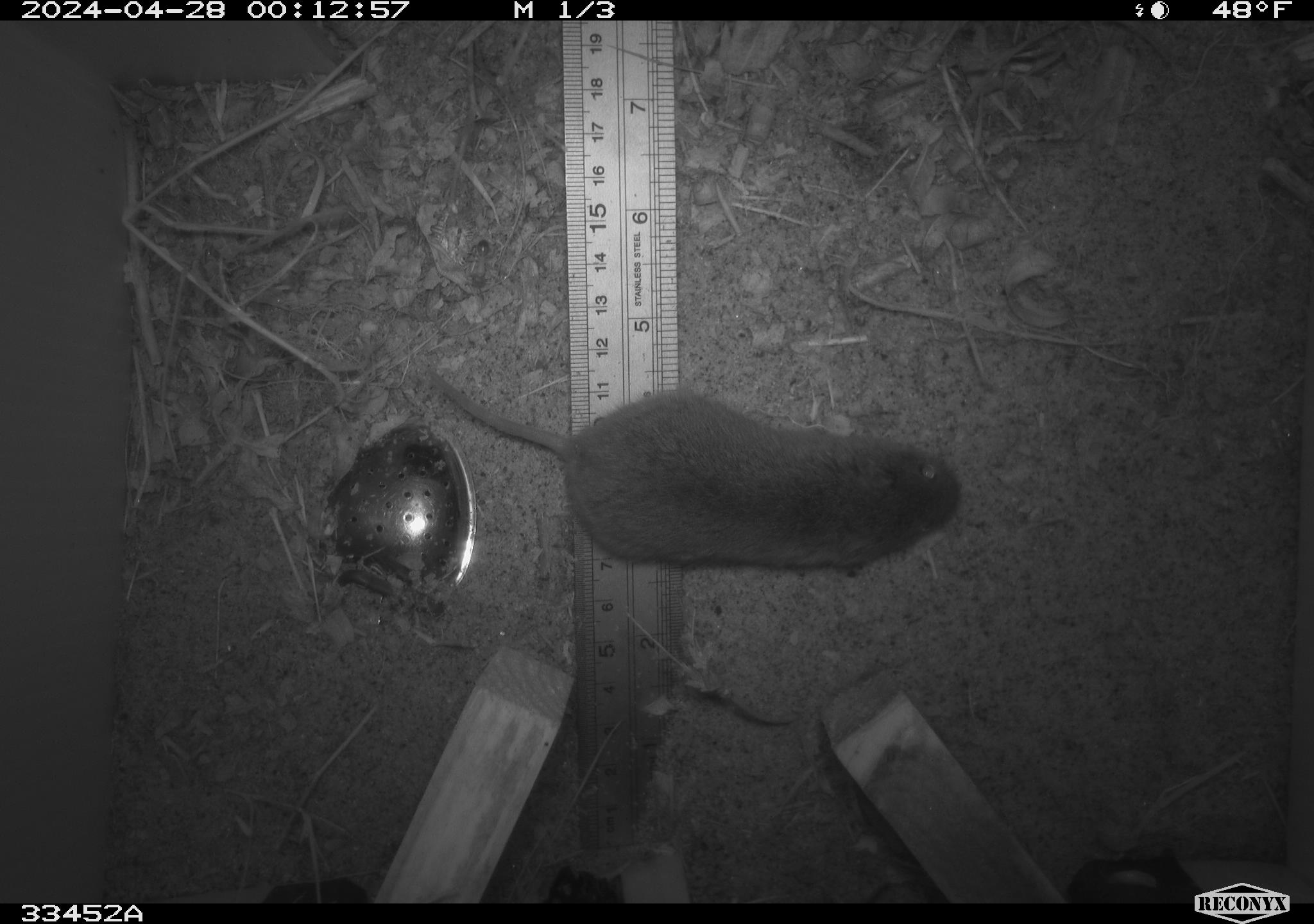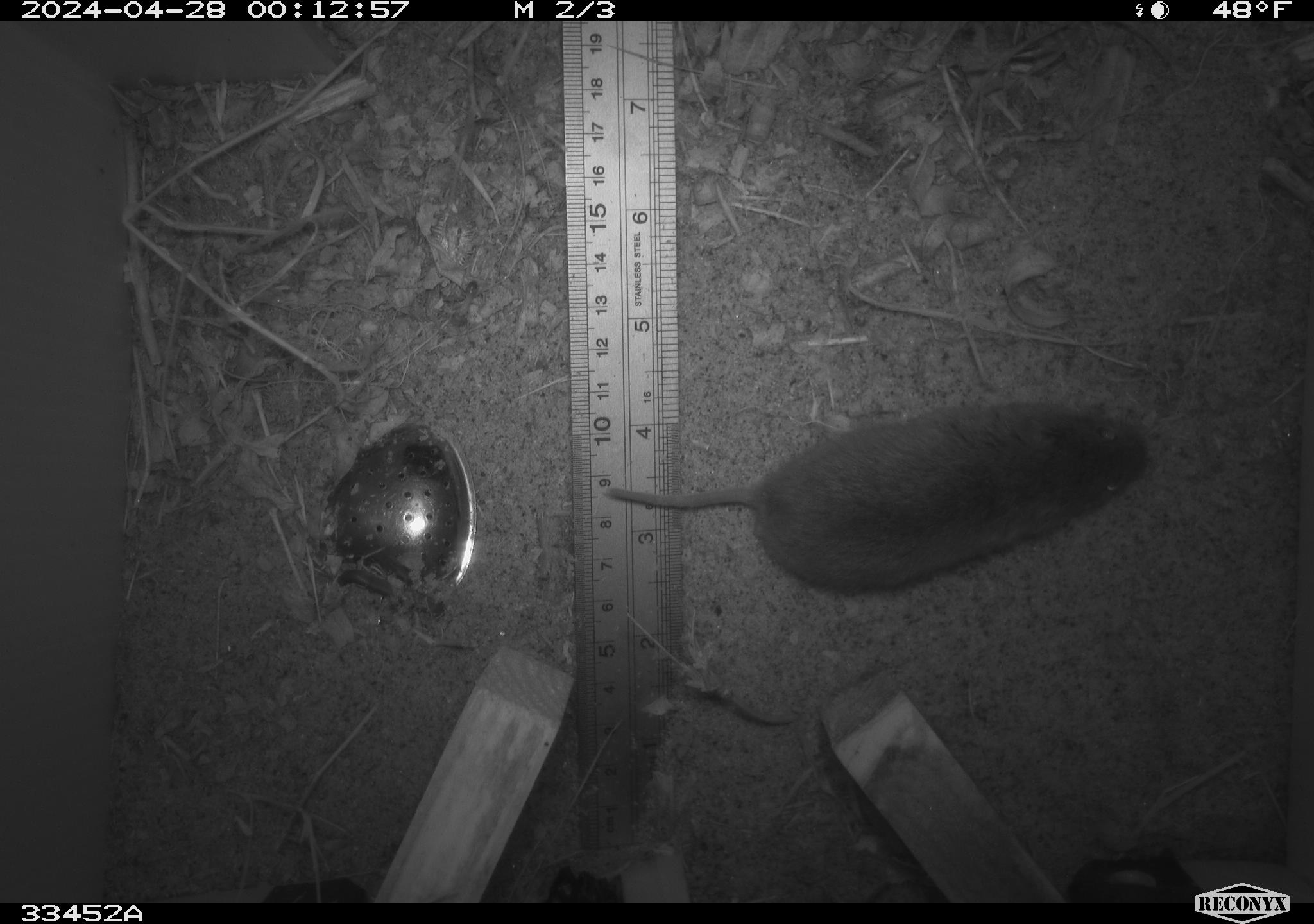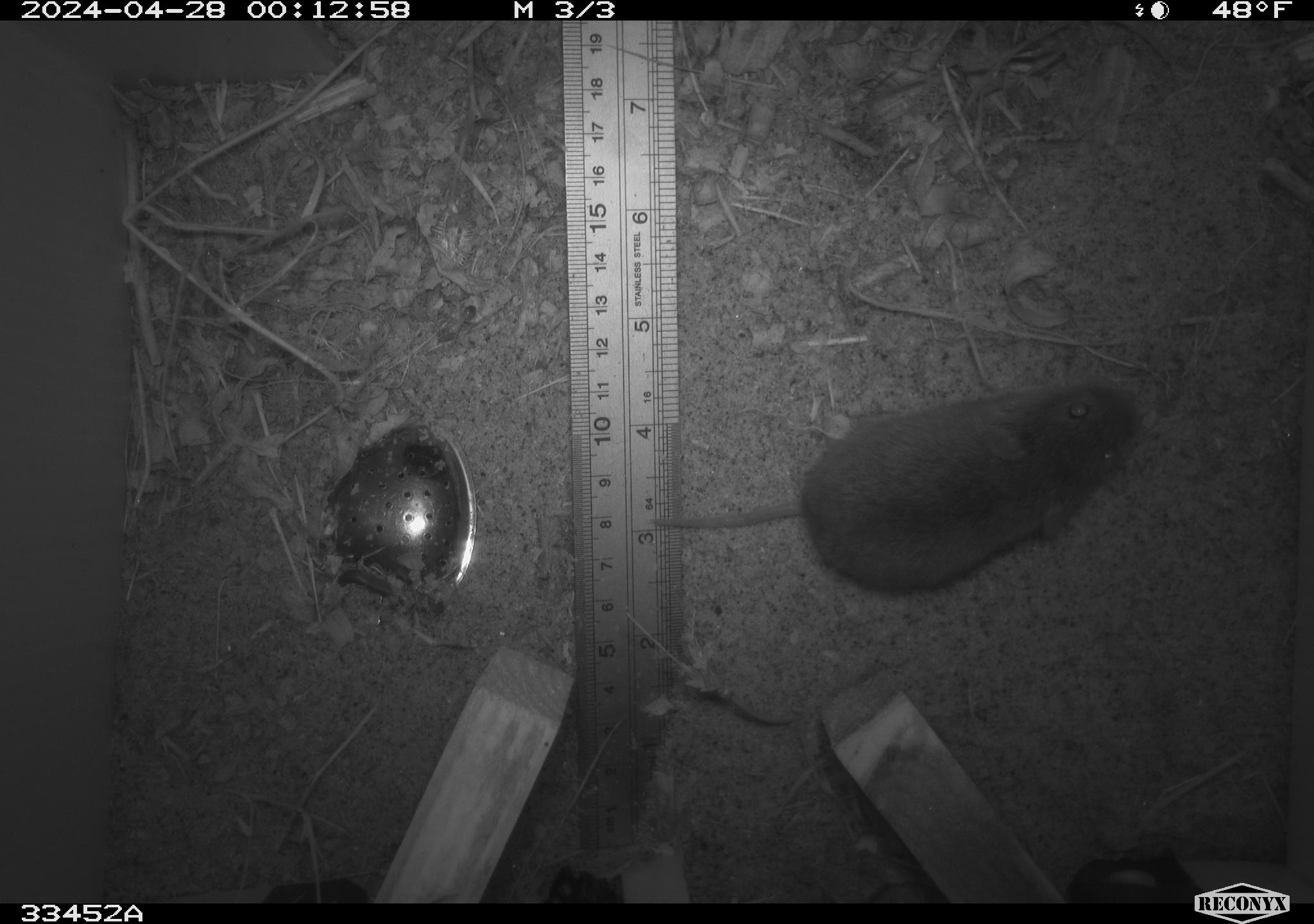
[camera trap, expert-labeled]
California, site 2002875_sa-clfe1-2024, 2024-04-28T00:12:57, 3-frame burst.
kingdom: Animalia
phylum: Chordata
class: Mammalia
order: Rodentia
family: Cricetidae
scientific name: Arvicolinae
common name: voles, lemmings, and muskrats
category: arvicolinae subfamily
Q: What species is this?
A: Arvicolinae subfamily (voles, lemmings, and muskrats) (Arvicolinae).